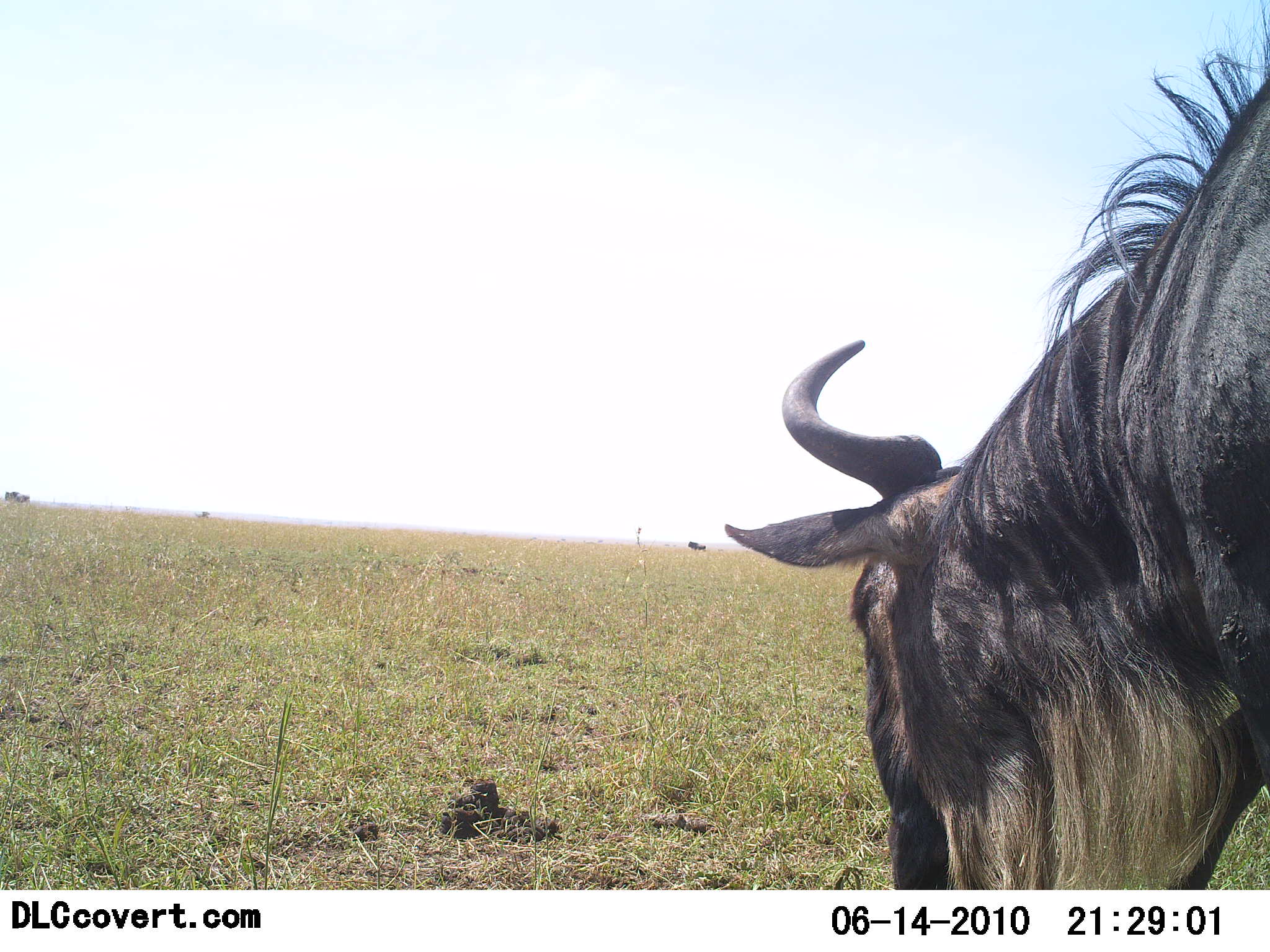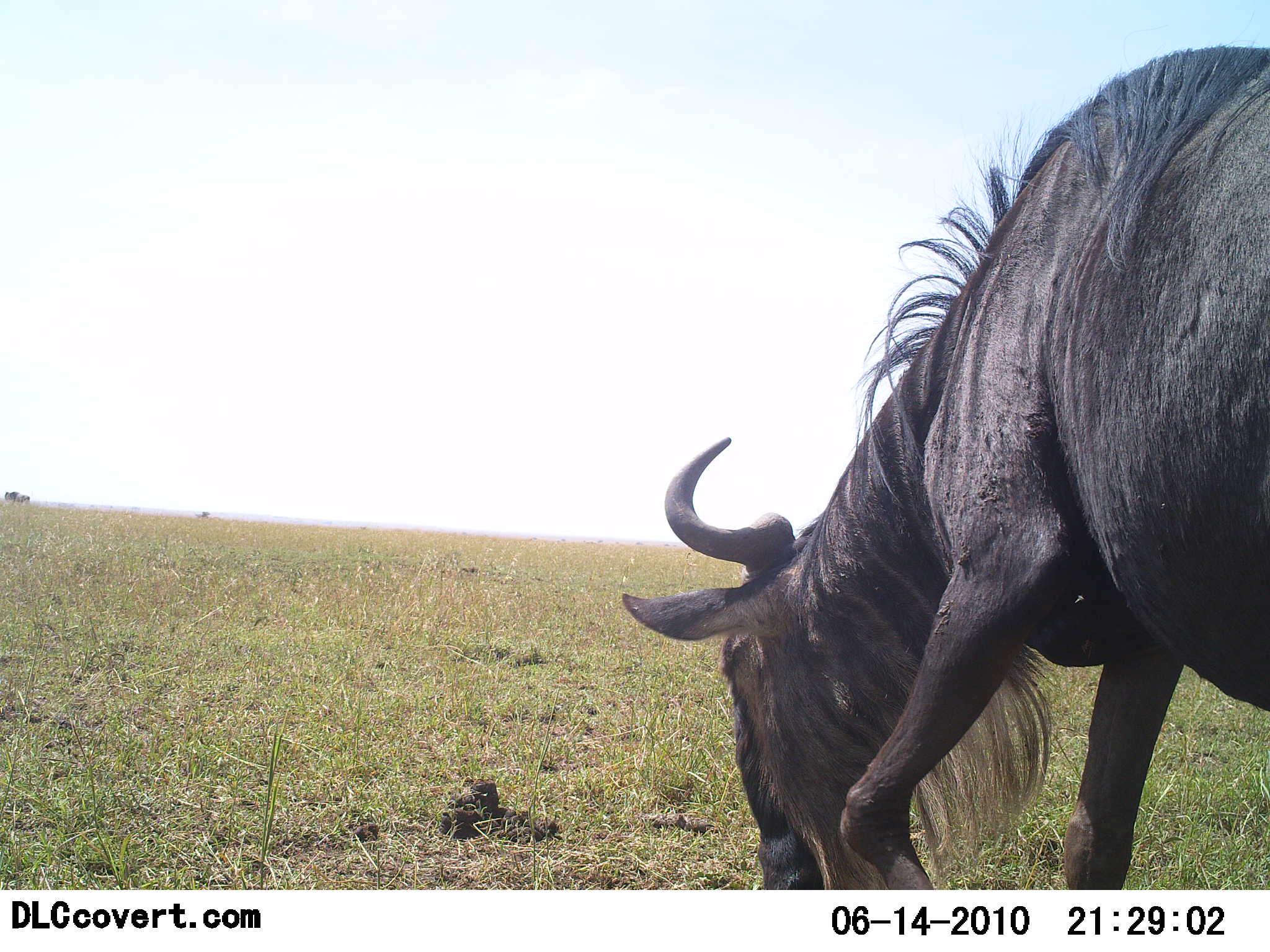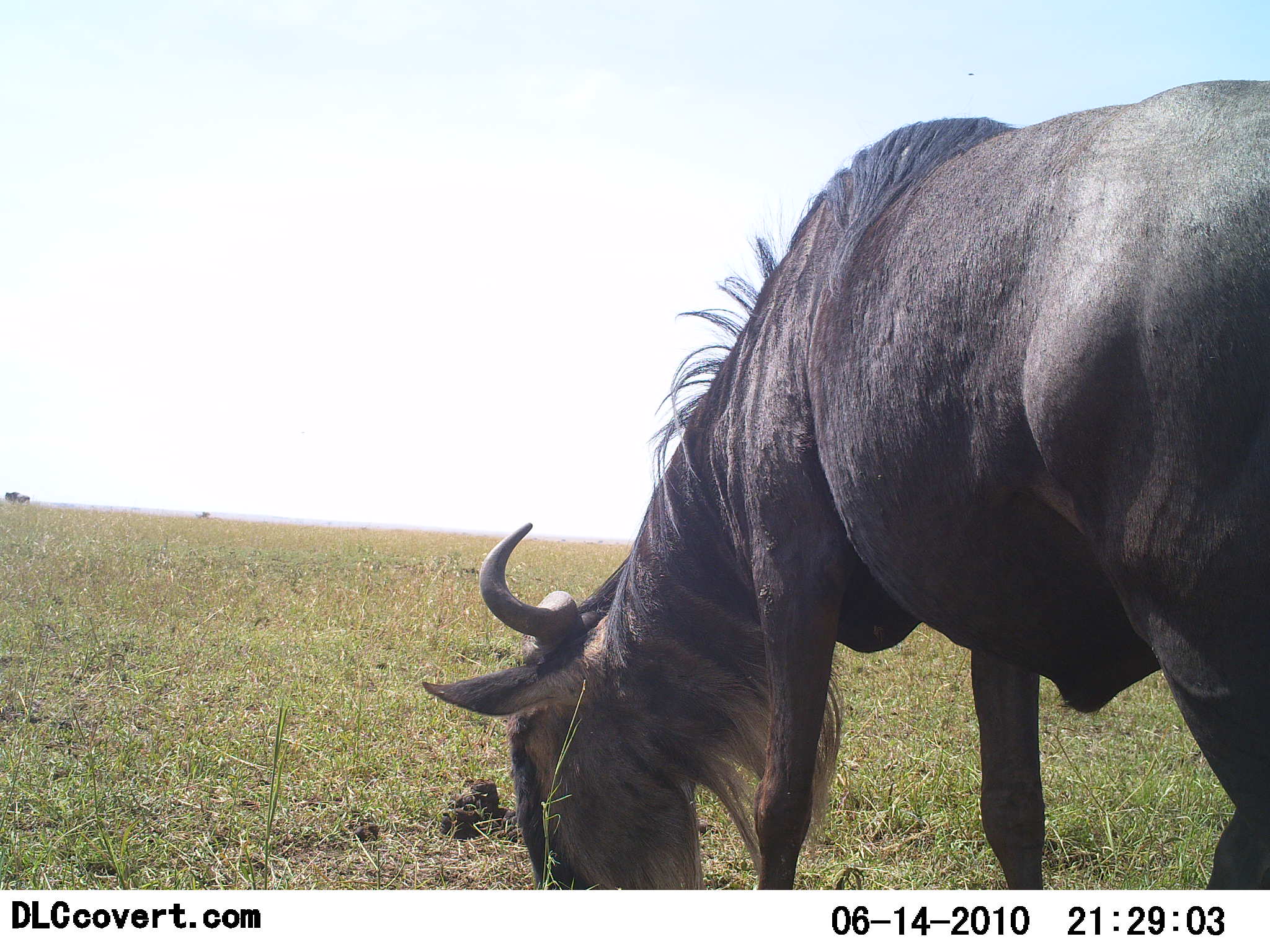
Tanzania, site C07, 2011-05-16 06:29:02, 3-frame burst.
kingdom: Animalia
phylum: Chordata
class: Mammalia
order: Artiodactyla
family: Bovidae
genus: Connochaetes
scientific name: Connochaetes taurinus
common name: blue wildebeest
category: wildebeest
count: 1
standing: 9%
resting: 0%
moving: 36%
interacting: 0%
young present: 0%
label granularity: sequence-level